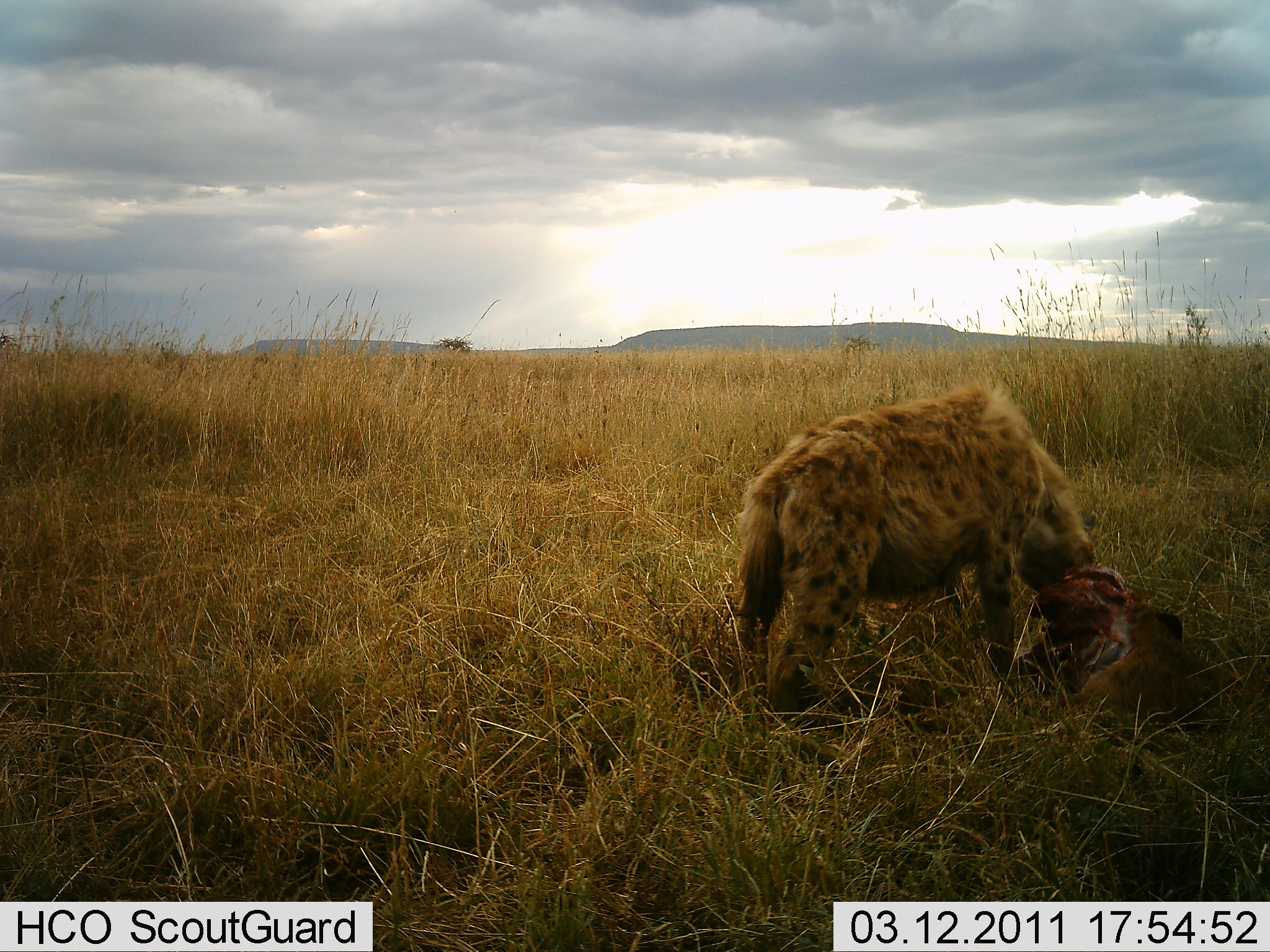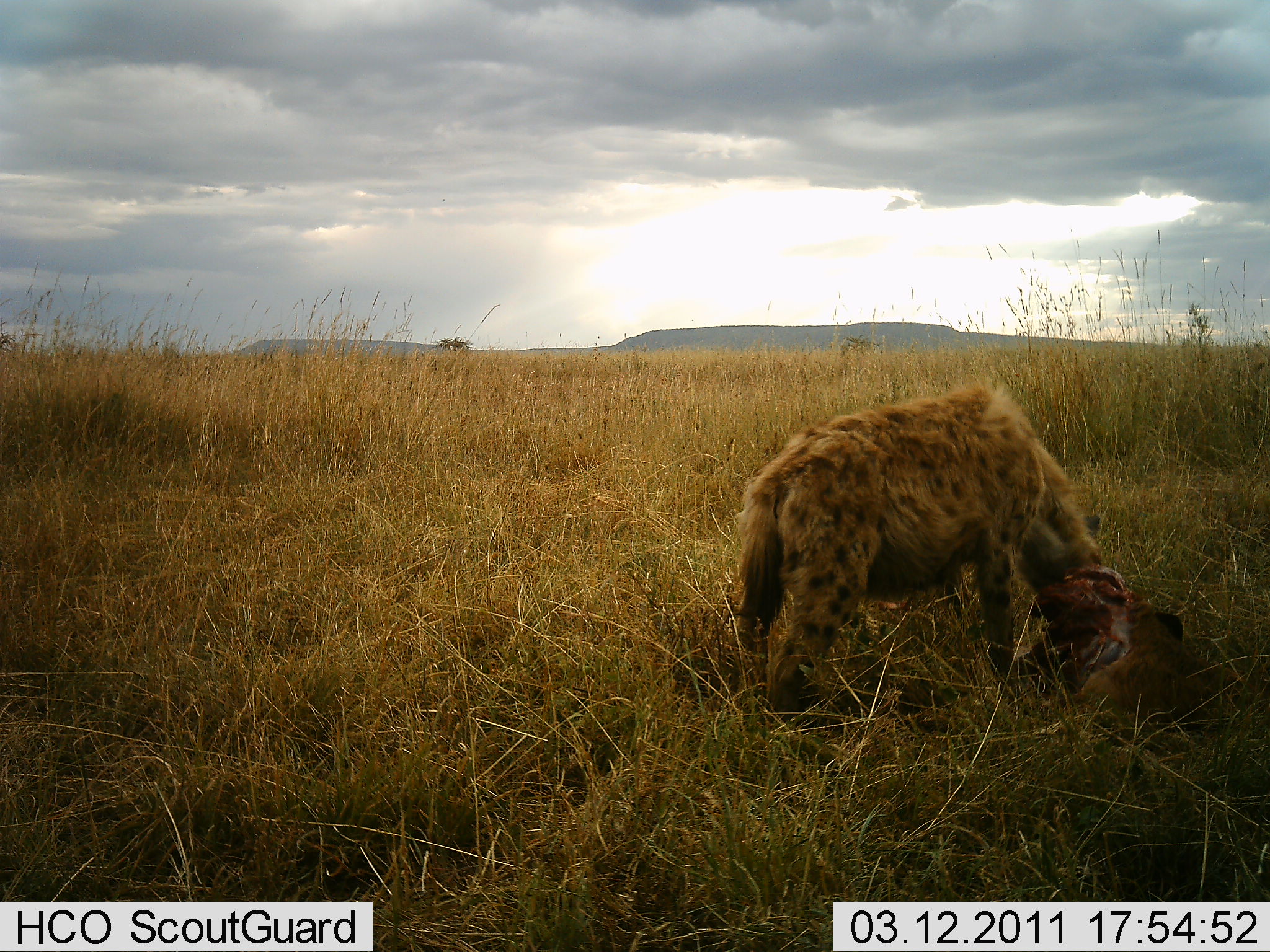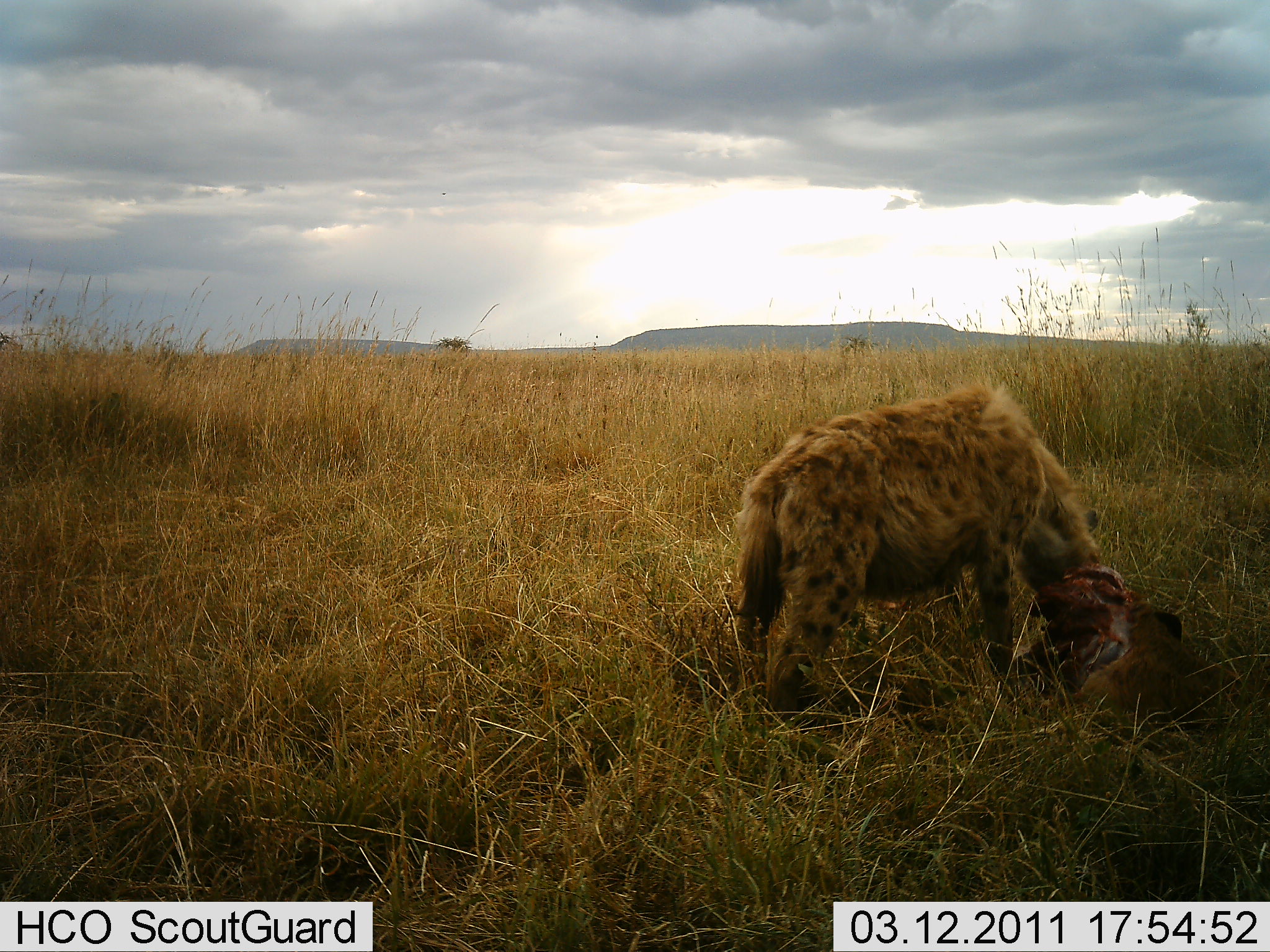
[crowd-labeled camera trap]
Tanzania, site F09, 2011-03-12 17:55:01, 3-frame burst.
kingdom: Animalia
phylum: Chordata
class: Mammalia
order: Carnivora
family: Hyaenidae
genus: Crocuta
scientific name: Crocuta crocuta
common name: spotted hyena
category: hyenaspotted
Hyenaspotted (spotted hyena) (Crocuta crocuta), count 1. Behavior (volunteer vote fractions): standing 10%, resting 0%, moving 0%, interacting 10%. Young present (vote fraction): 0%. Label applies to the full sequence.